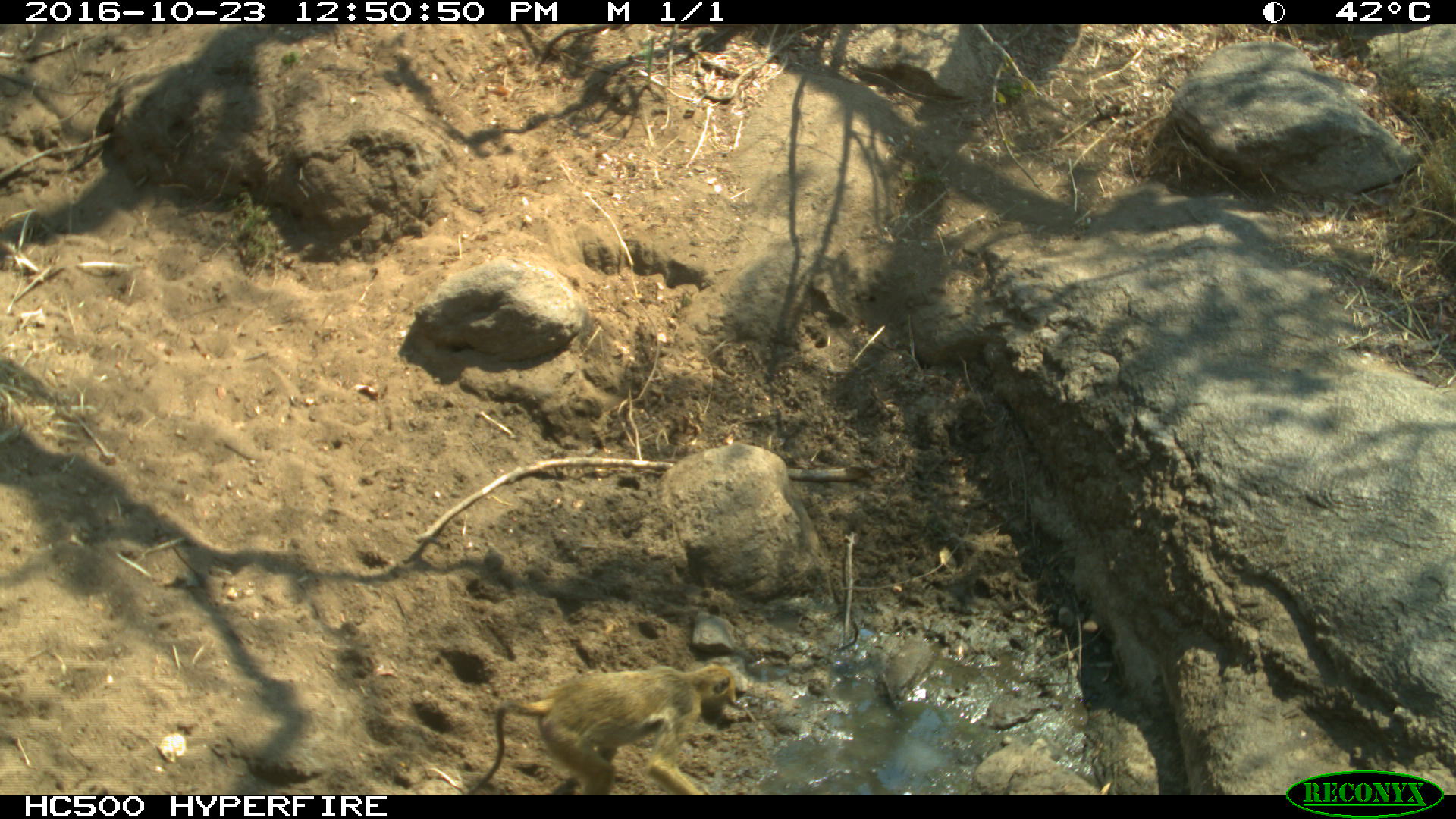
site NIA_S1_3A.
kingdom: Animalia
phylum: Chordata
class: Mammalia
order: Primates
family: Cercopithecidae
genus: Papio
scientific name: Papio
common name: baboon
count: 1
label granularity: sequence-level